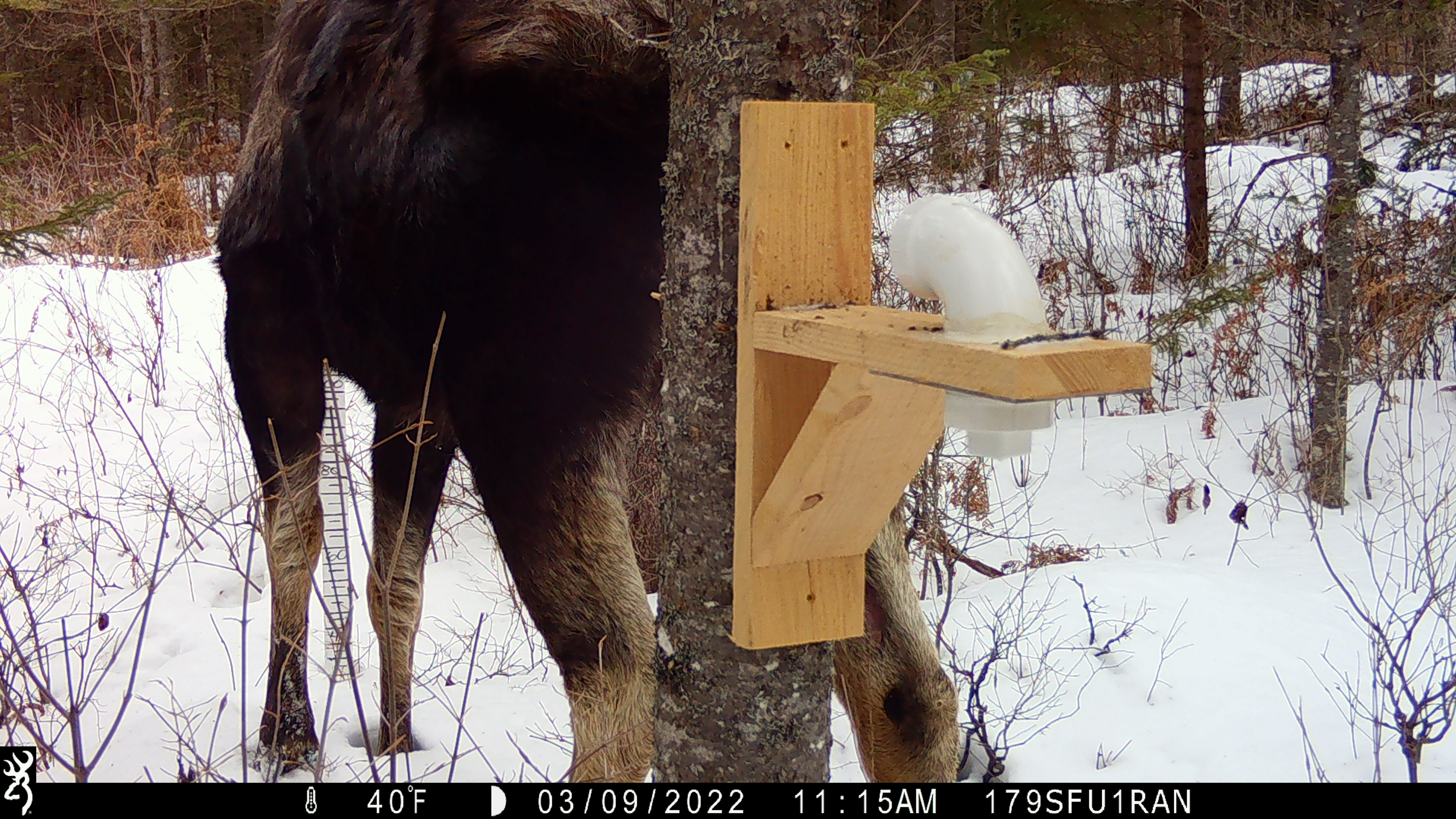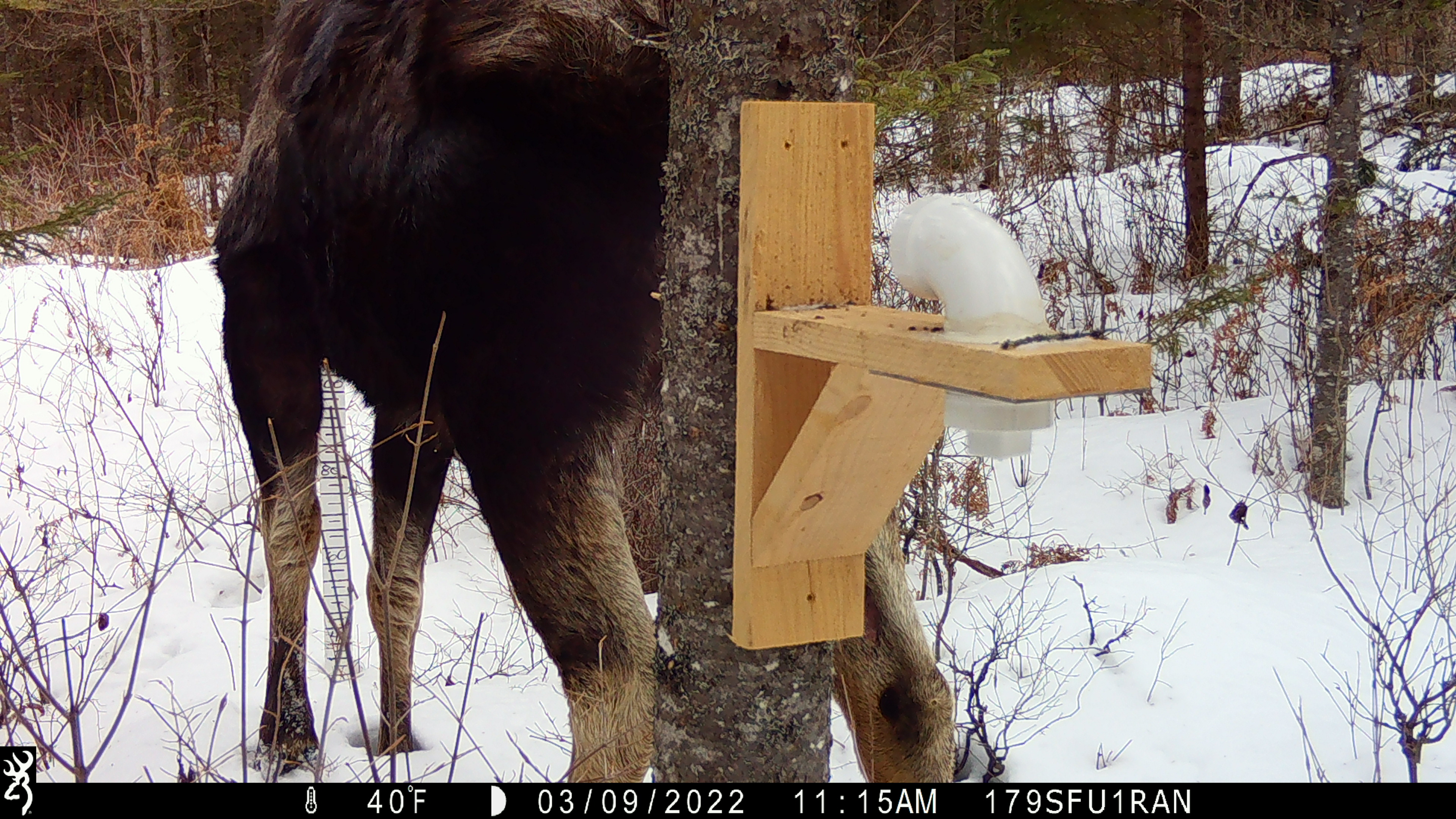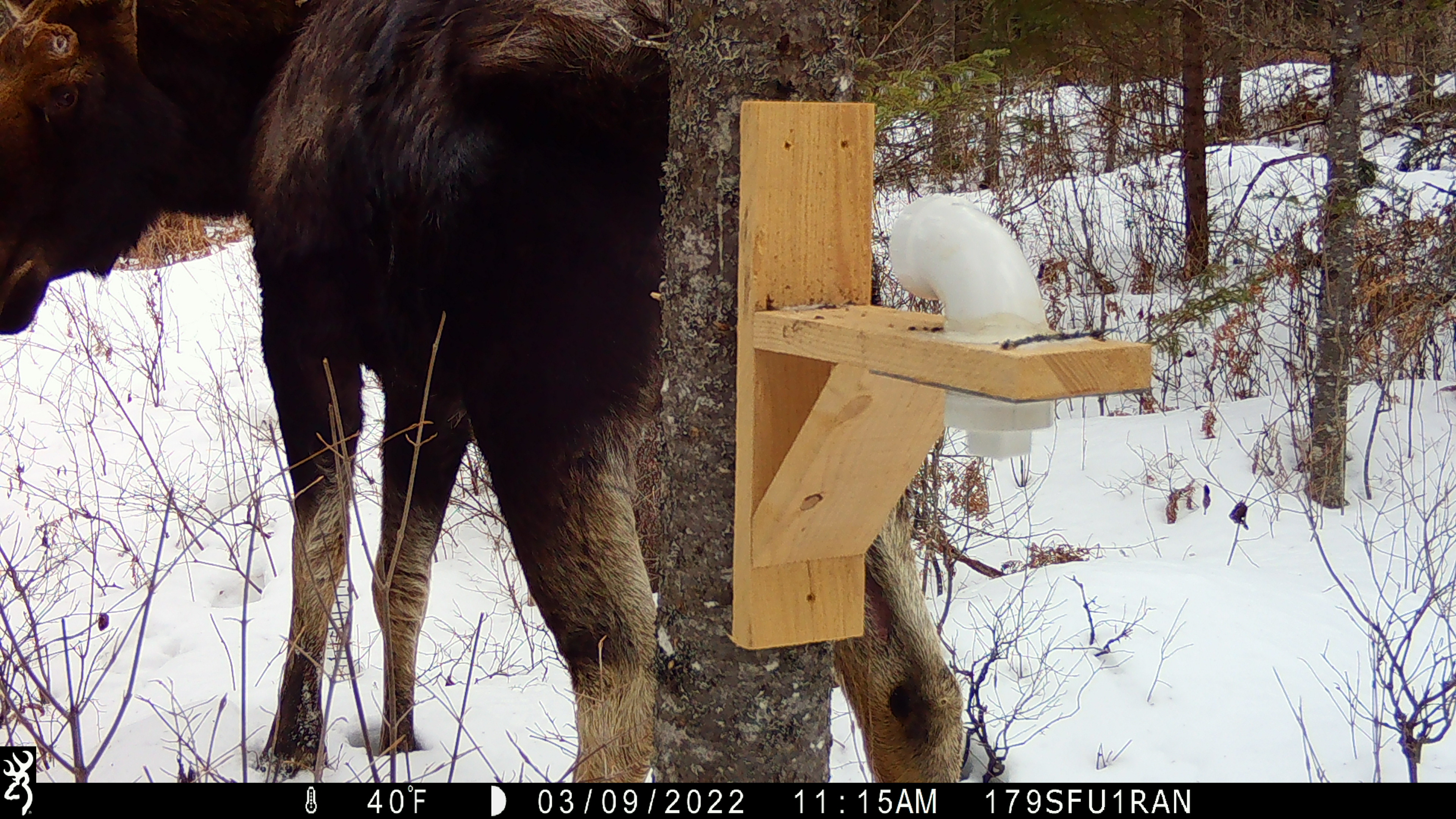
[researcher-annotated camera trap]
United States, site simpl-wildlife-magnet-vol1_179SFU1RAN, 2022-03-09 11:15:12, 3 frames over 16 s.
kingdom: Animalia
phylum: Chordata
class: Mammalia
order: Artiodactyla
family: Cervidae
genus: Alces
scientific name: Alces alces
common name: moose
Moose (Alces alces).